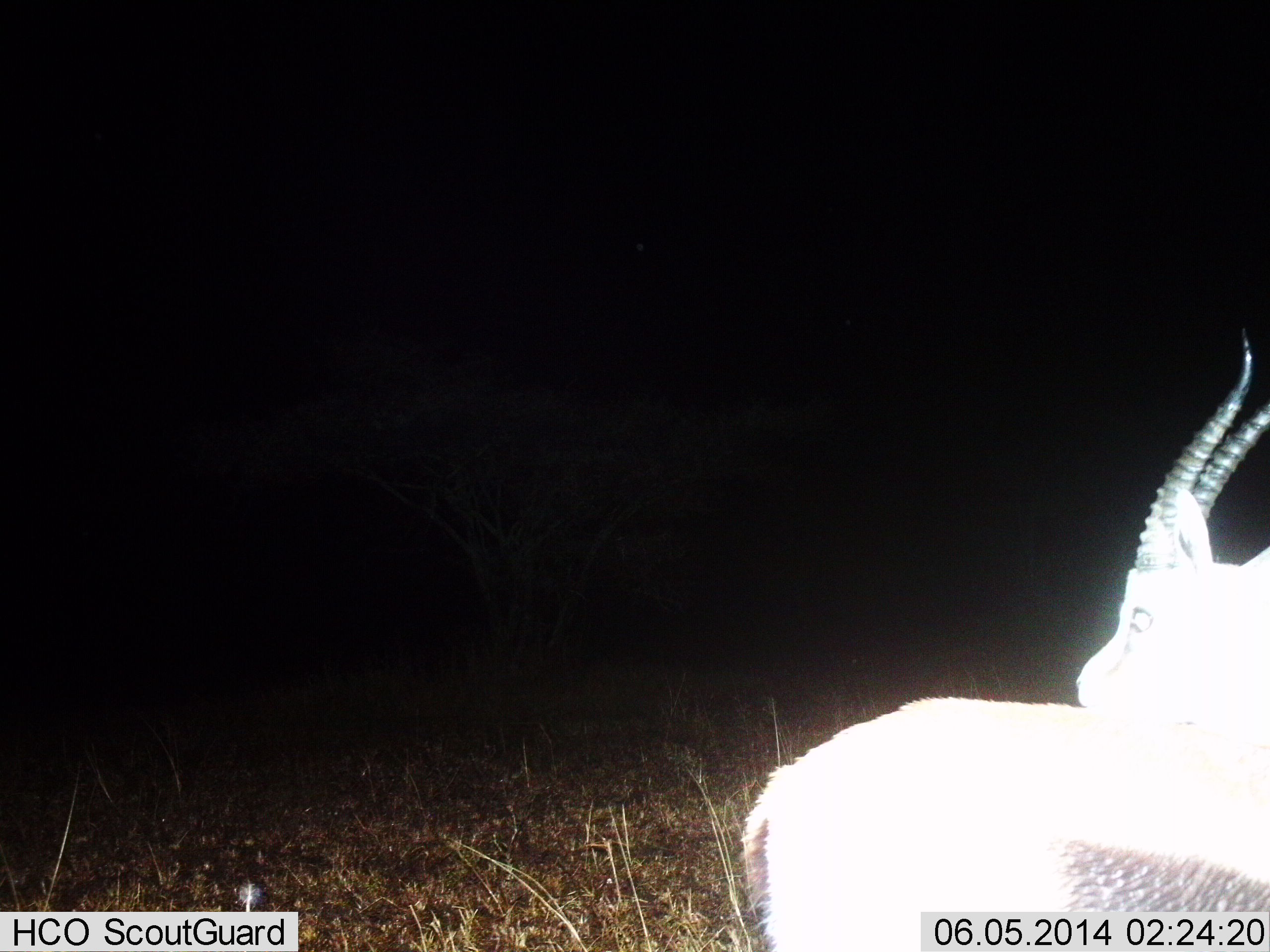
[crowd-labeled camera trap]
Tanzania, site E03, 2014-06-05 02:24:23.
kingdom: Animalia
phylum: Chordata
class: Mammalia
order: Artiodactyla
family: Bovidae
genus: Eudorcas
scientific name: Eudorcas thomsonii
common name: thomson's gazelle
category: gazellethomsons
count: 2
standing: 91%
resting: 9%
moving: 0%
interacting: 0%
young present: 0%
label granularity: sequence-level